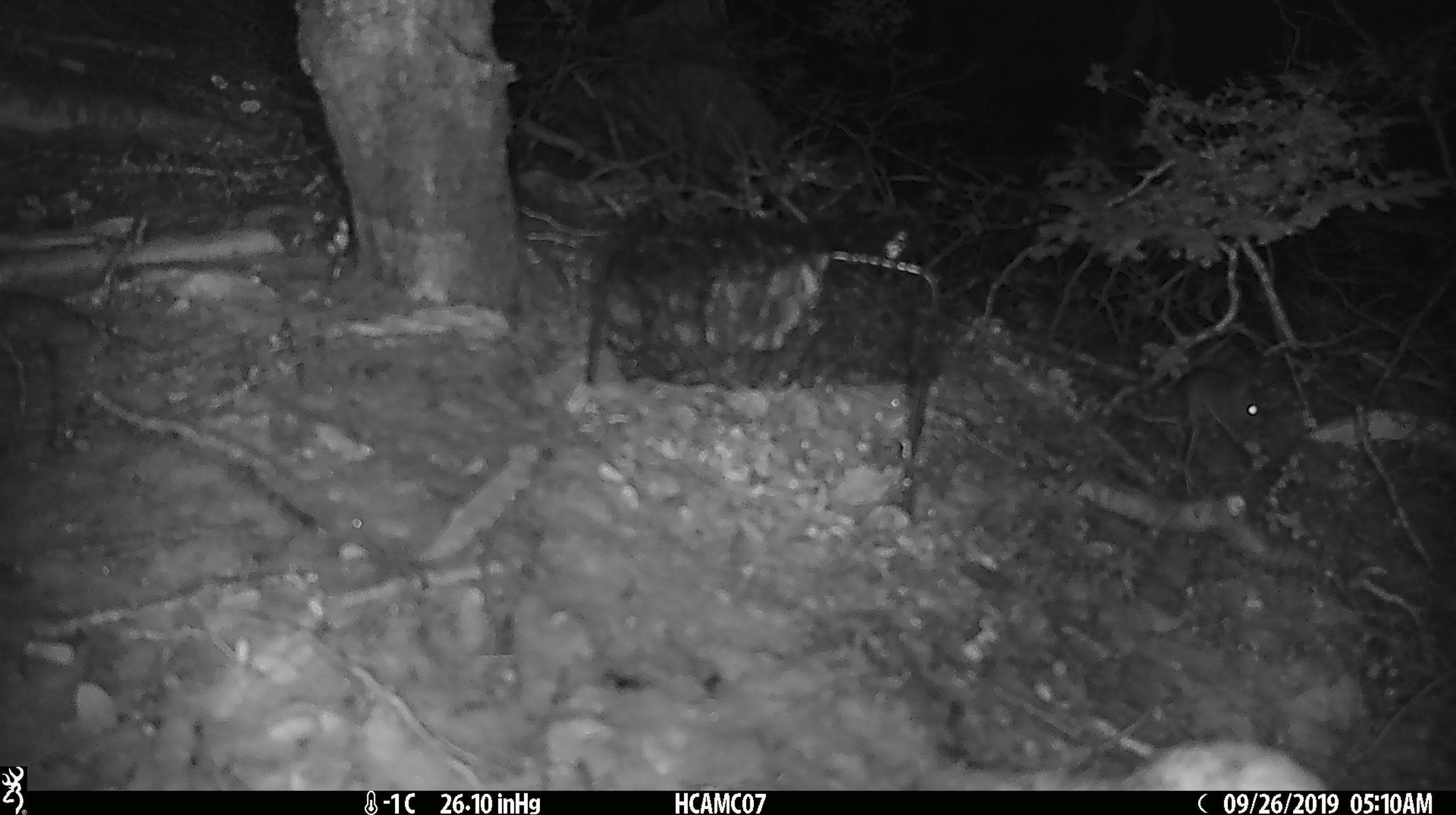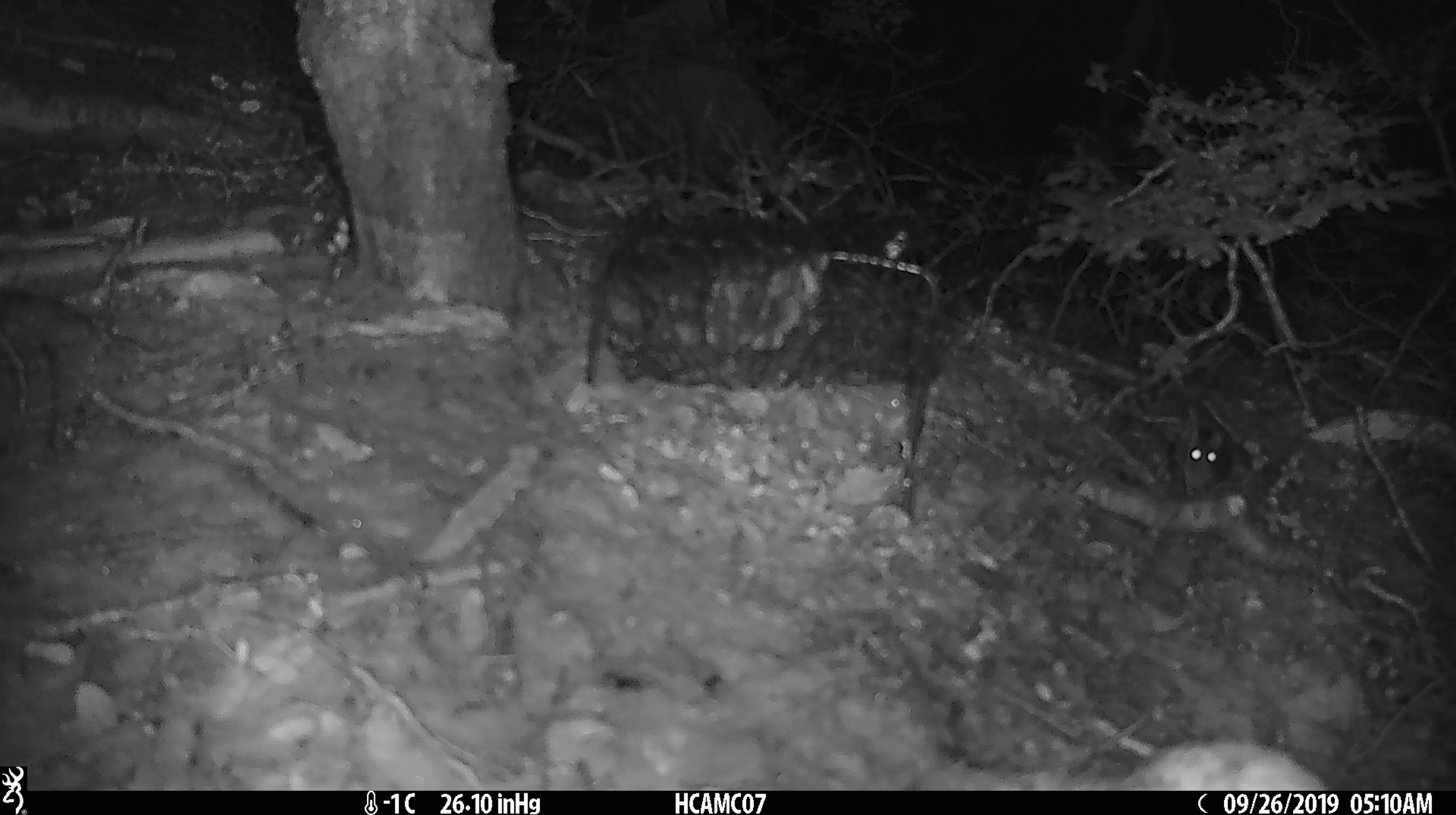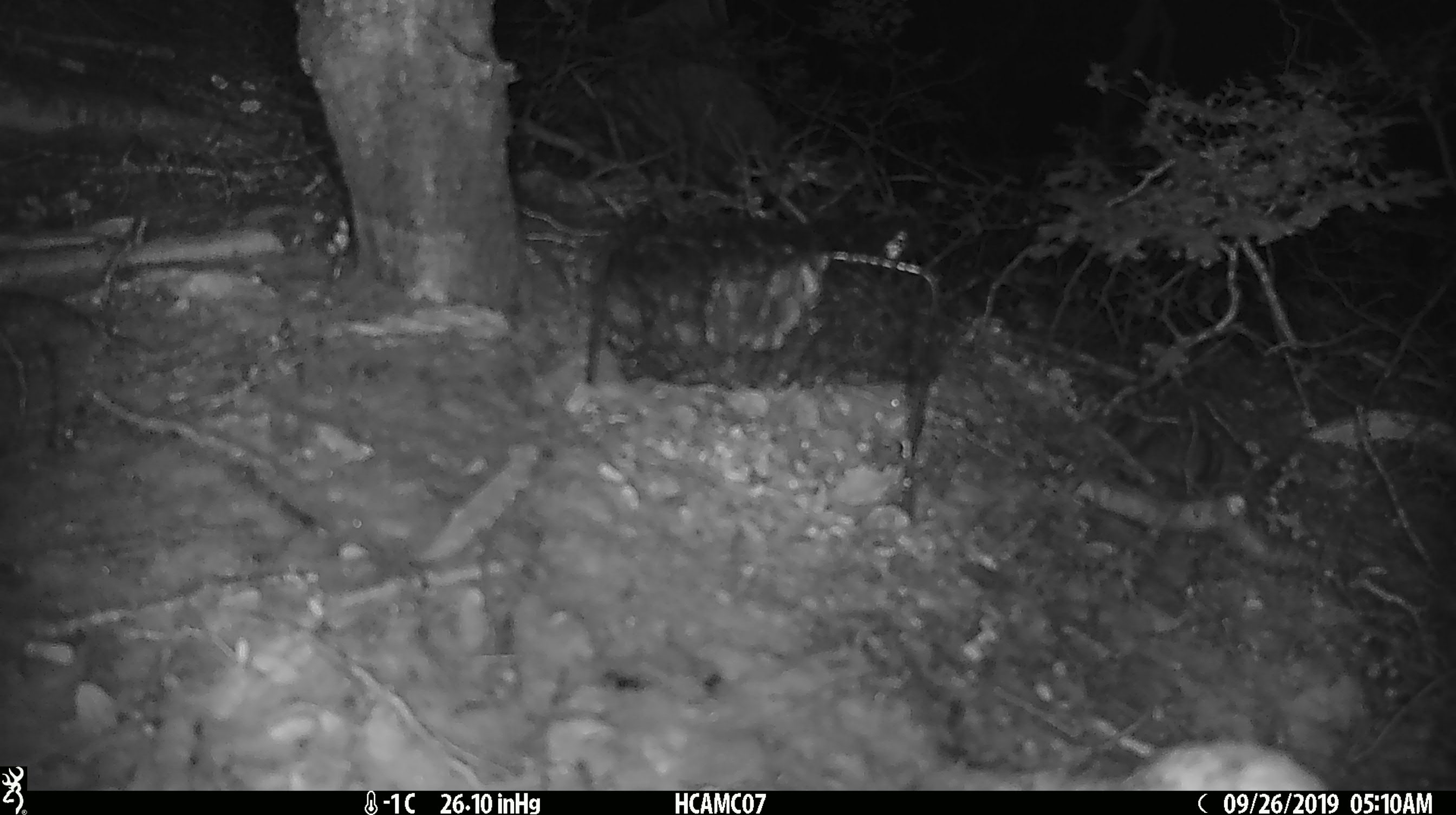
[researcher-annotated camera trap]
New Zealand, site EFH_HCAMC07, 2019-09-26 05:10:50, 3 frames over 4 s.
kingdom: Animalia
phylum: Chordata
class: Mammalia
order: Rodentia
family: Muridae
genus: Mus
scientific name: Mus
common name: mouse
Mouse (Mus).